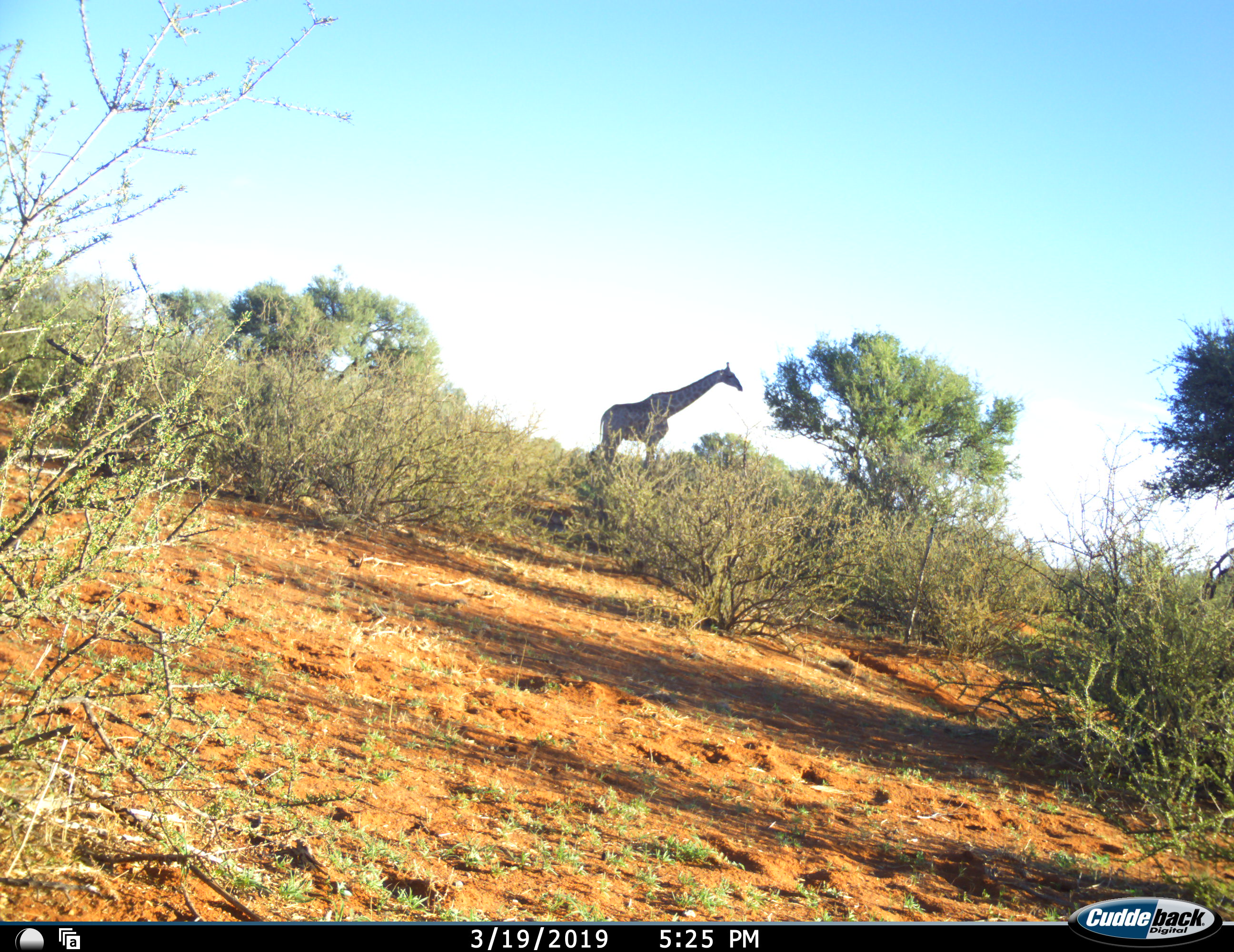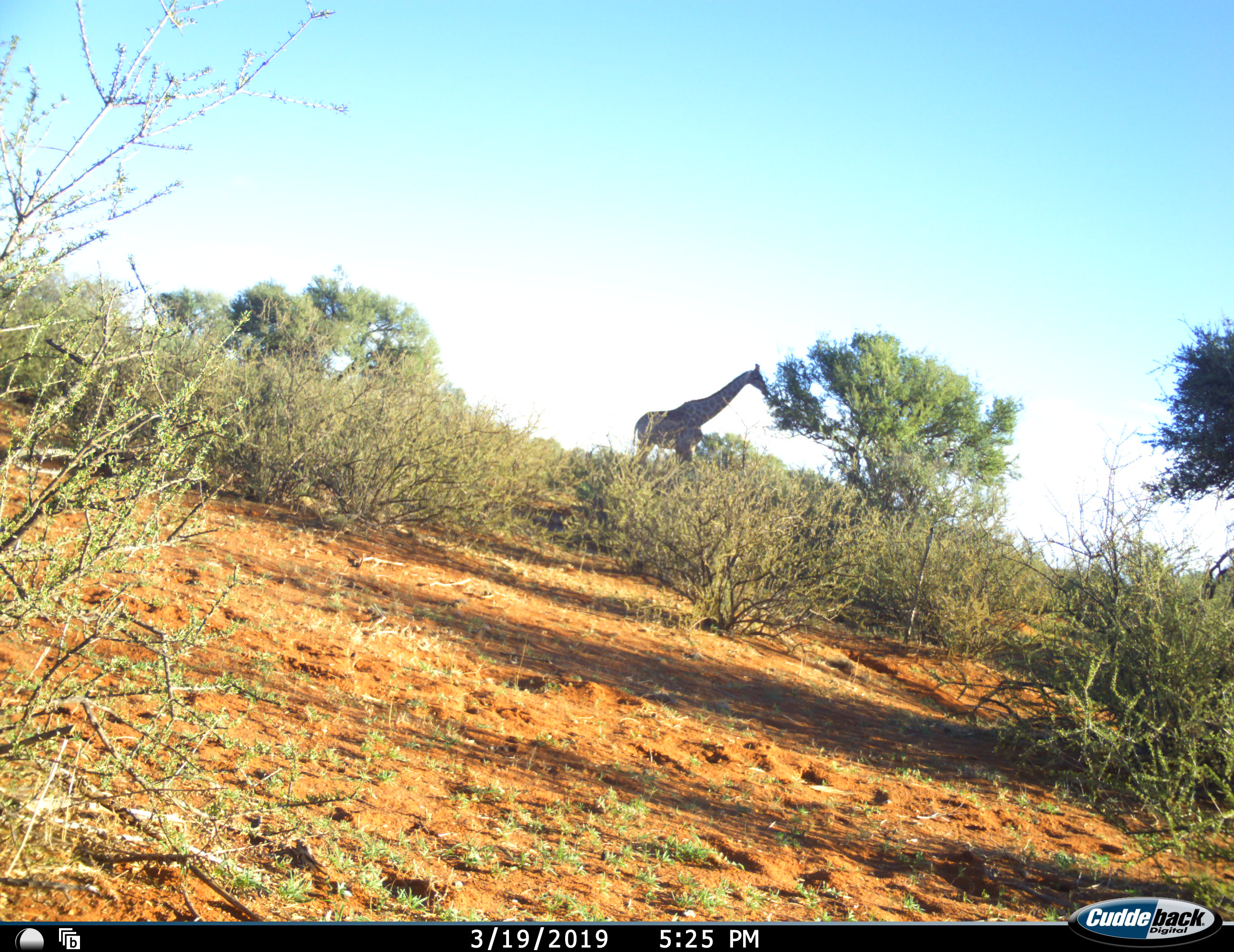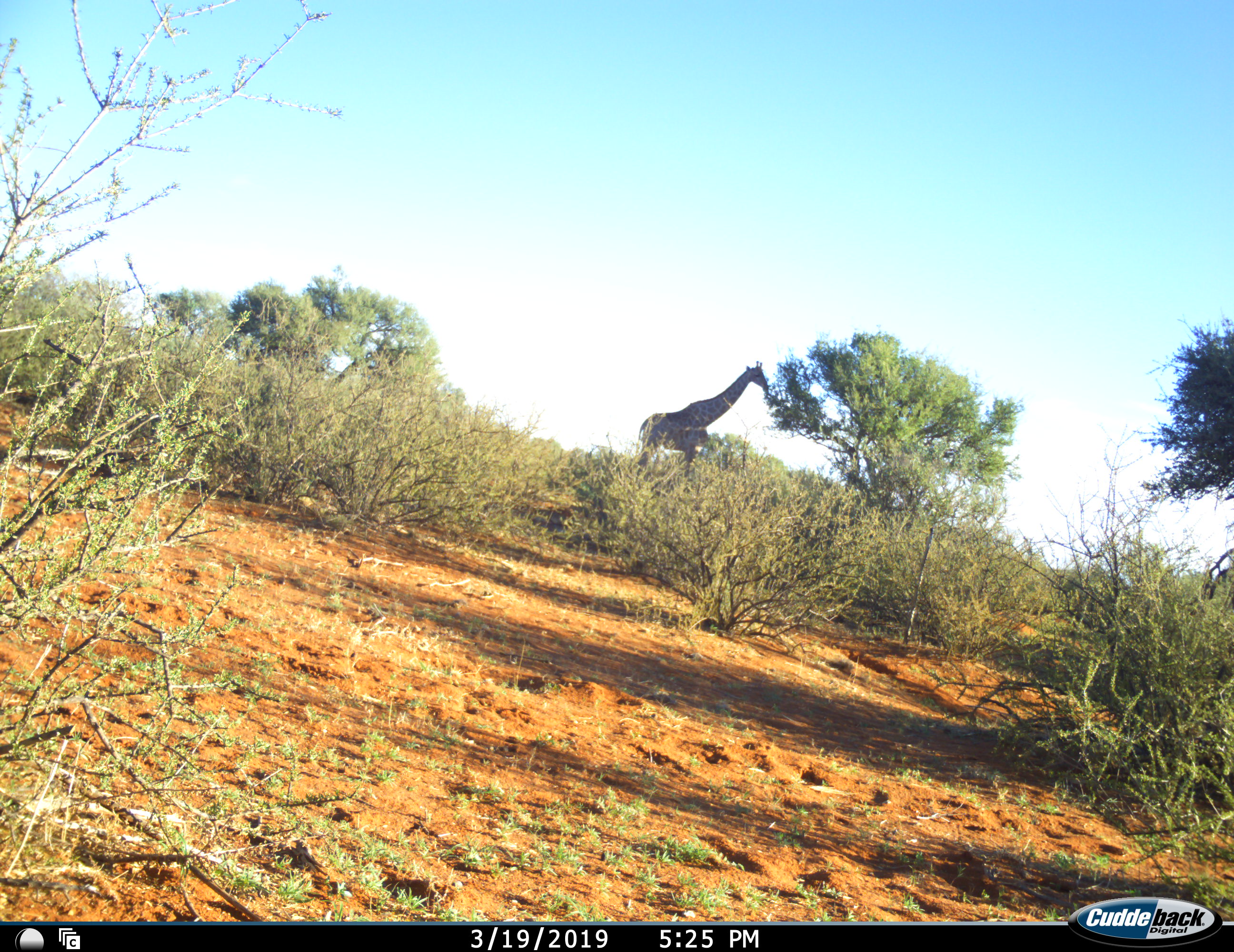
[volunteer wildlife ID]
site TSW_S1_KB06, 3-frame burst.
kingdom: Animalia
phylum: Chordata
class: Mammalia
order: Artiodactyla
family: Giraffidae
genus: Giraffa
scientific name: Giraffa camelopardalis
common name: giraffe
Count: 1.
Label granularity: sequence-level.